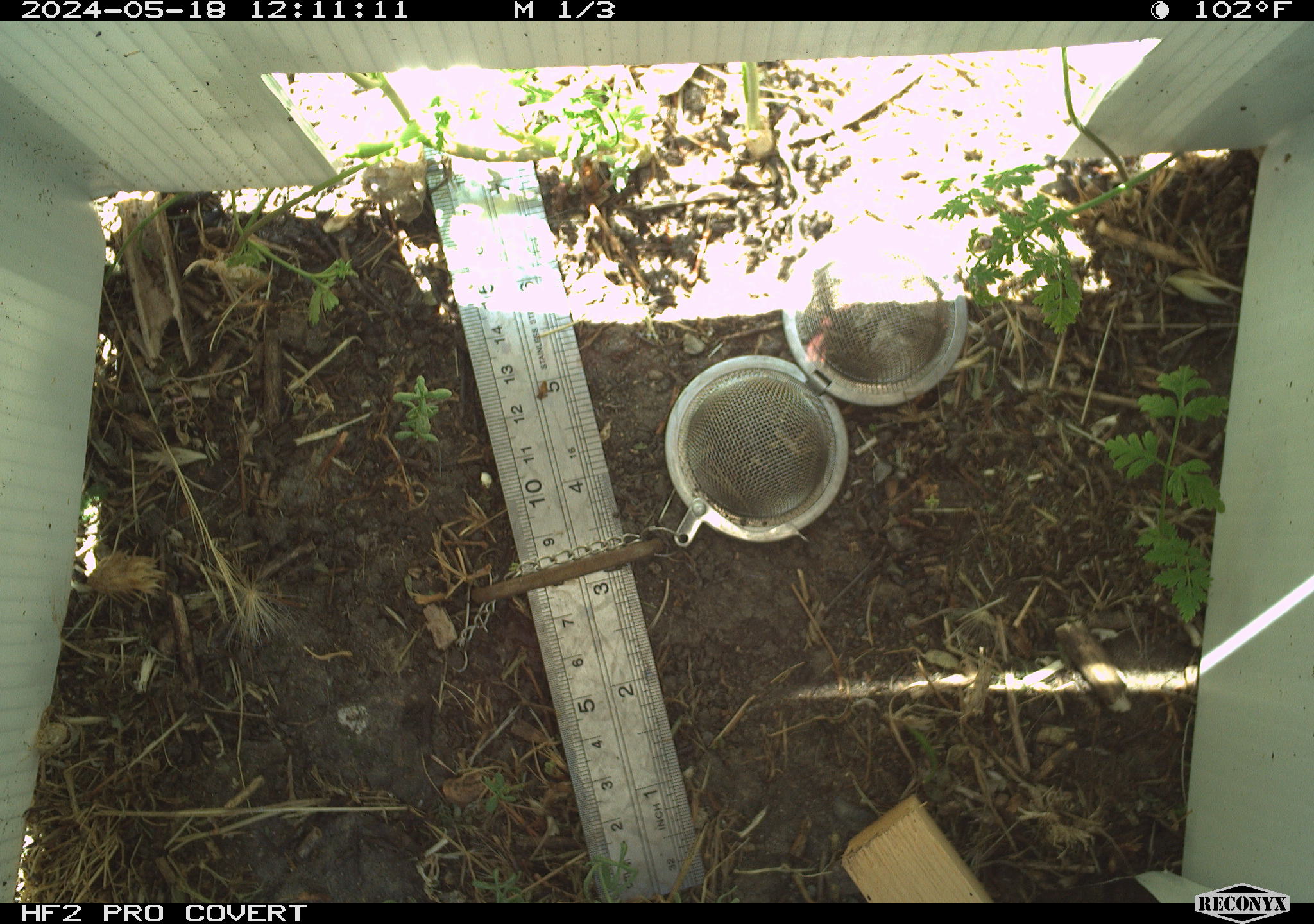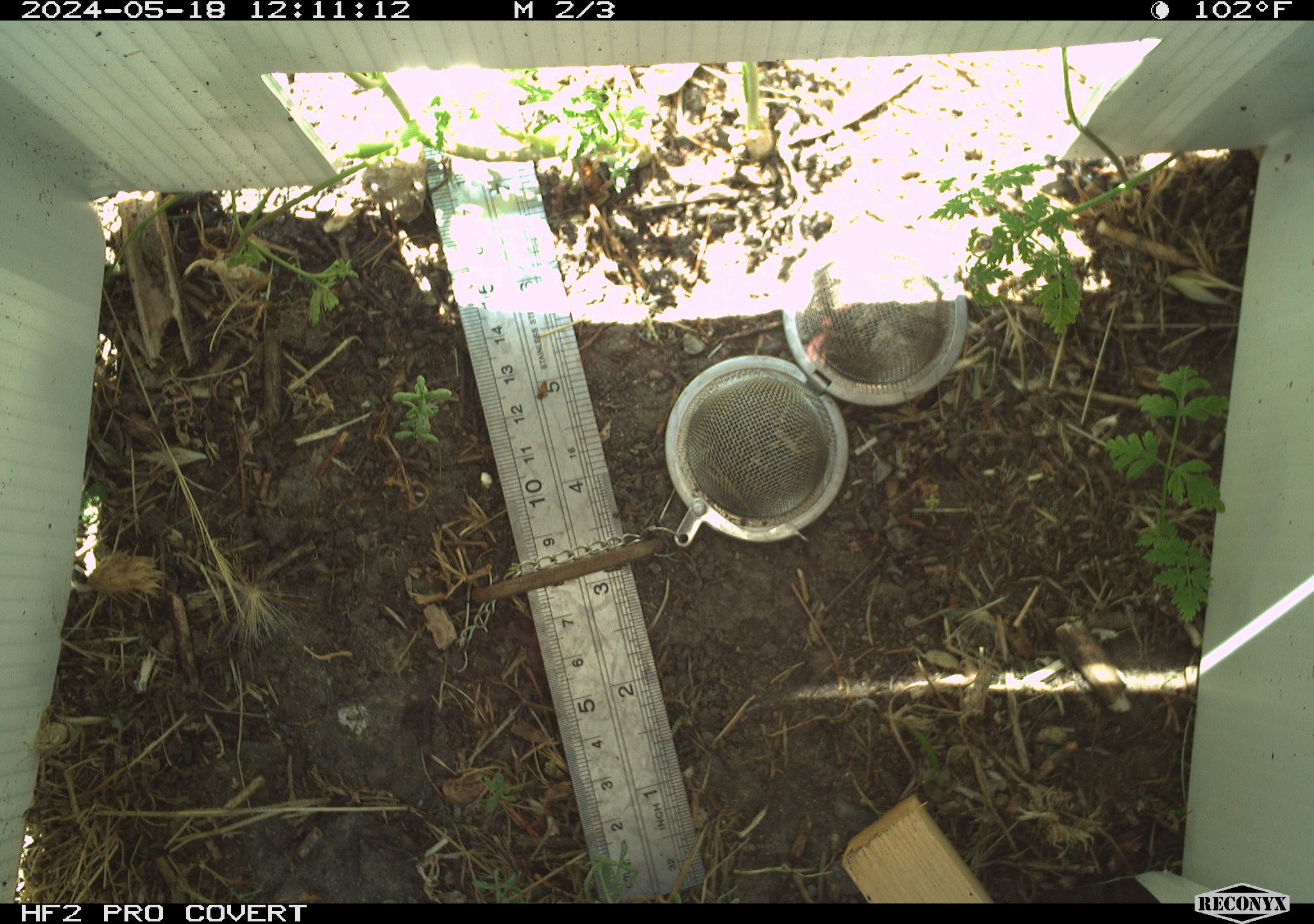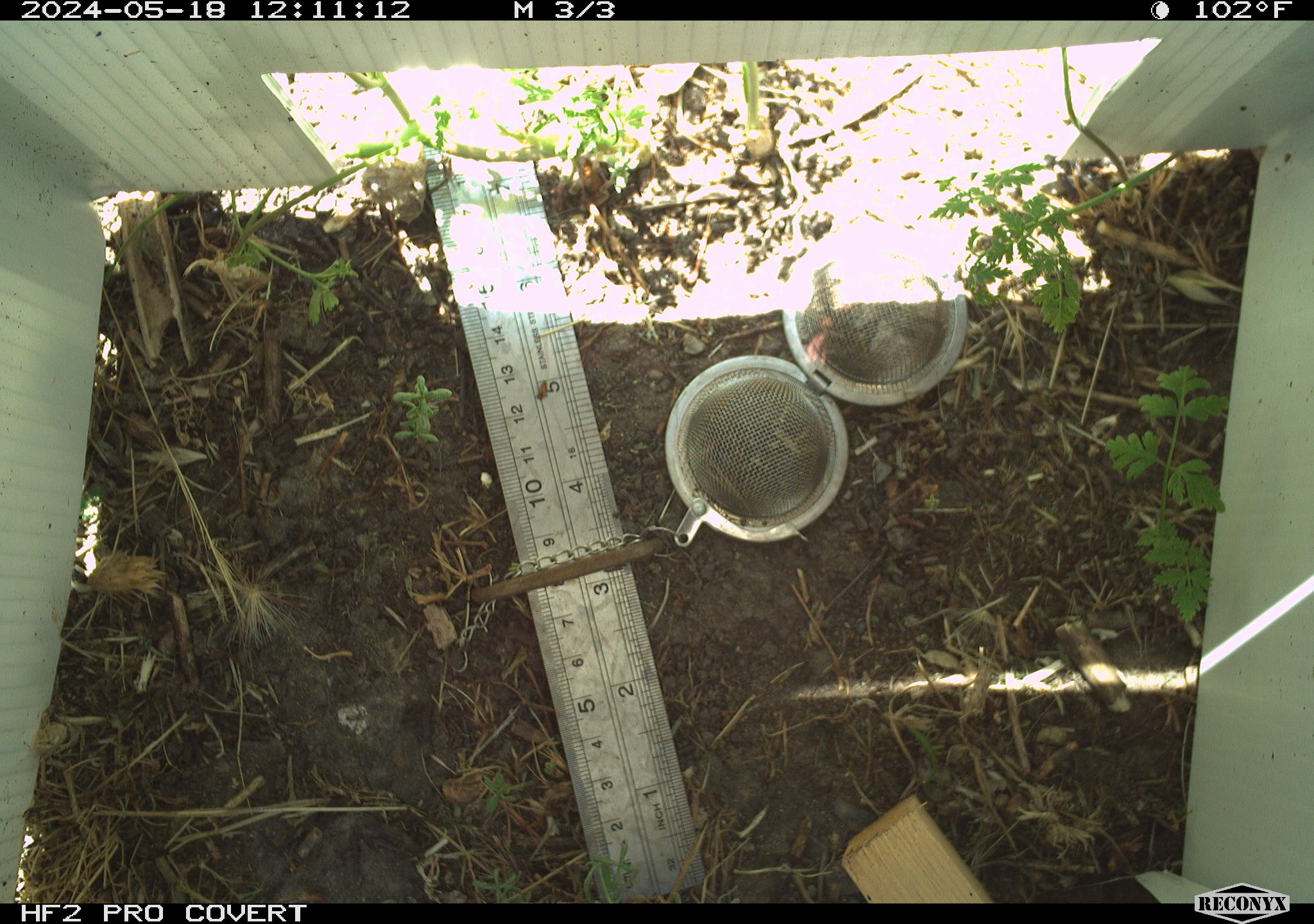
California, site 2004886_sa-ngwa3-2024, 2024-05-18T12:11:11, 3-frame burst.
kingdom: Animalia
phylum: Chordata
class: Reptilia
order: Squamata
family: Phrynosomatidae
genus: Sceloporus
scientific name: Sceloporus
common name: spiny lizards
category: sceloporus species